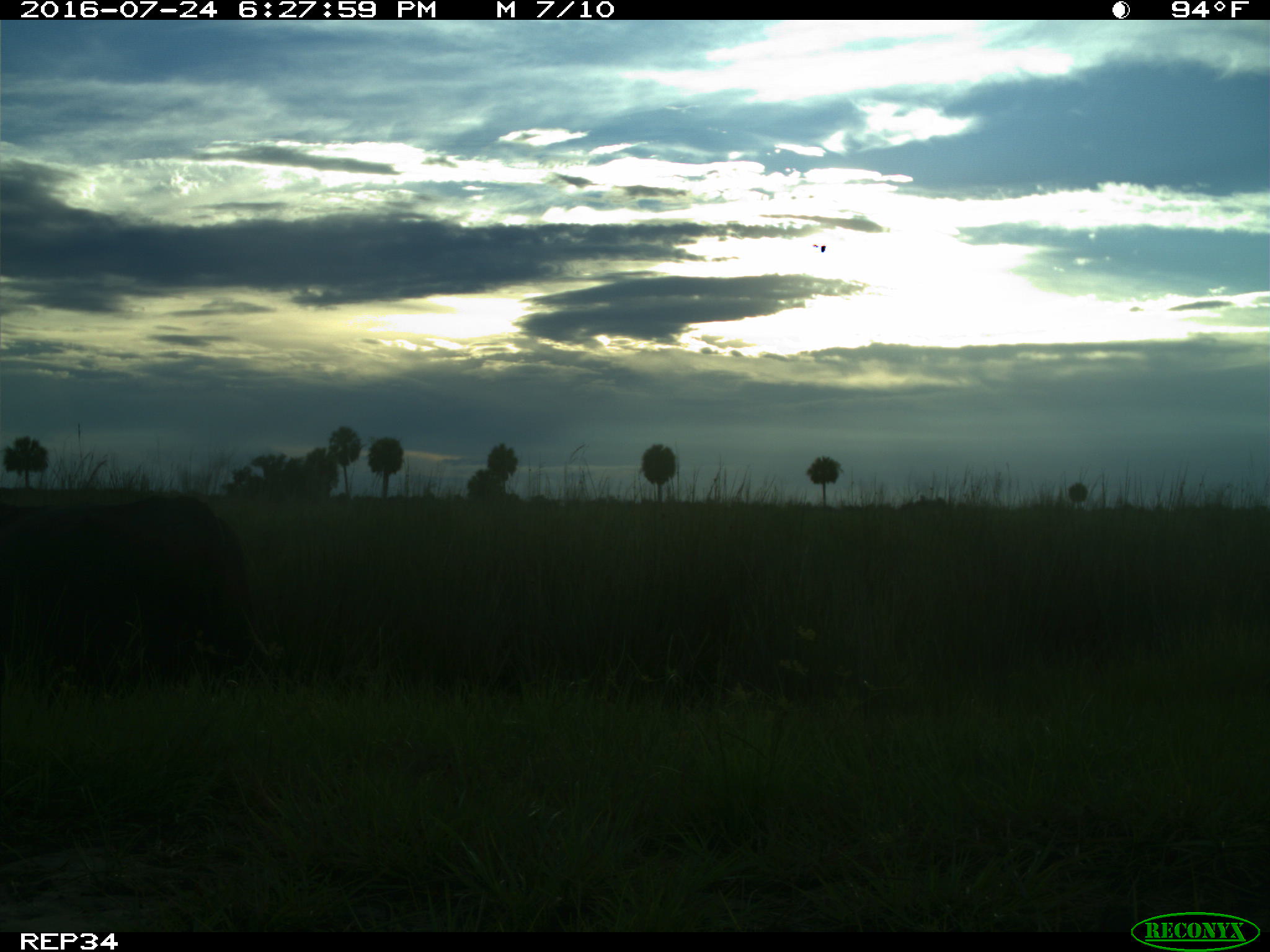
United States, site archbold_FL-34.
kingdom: Animalia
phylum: Chordata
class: Mammalia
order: Artiodactyla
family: Bovidae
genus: Bos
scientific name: Bos taurus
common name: domestic cow